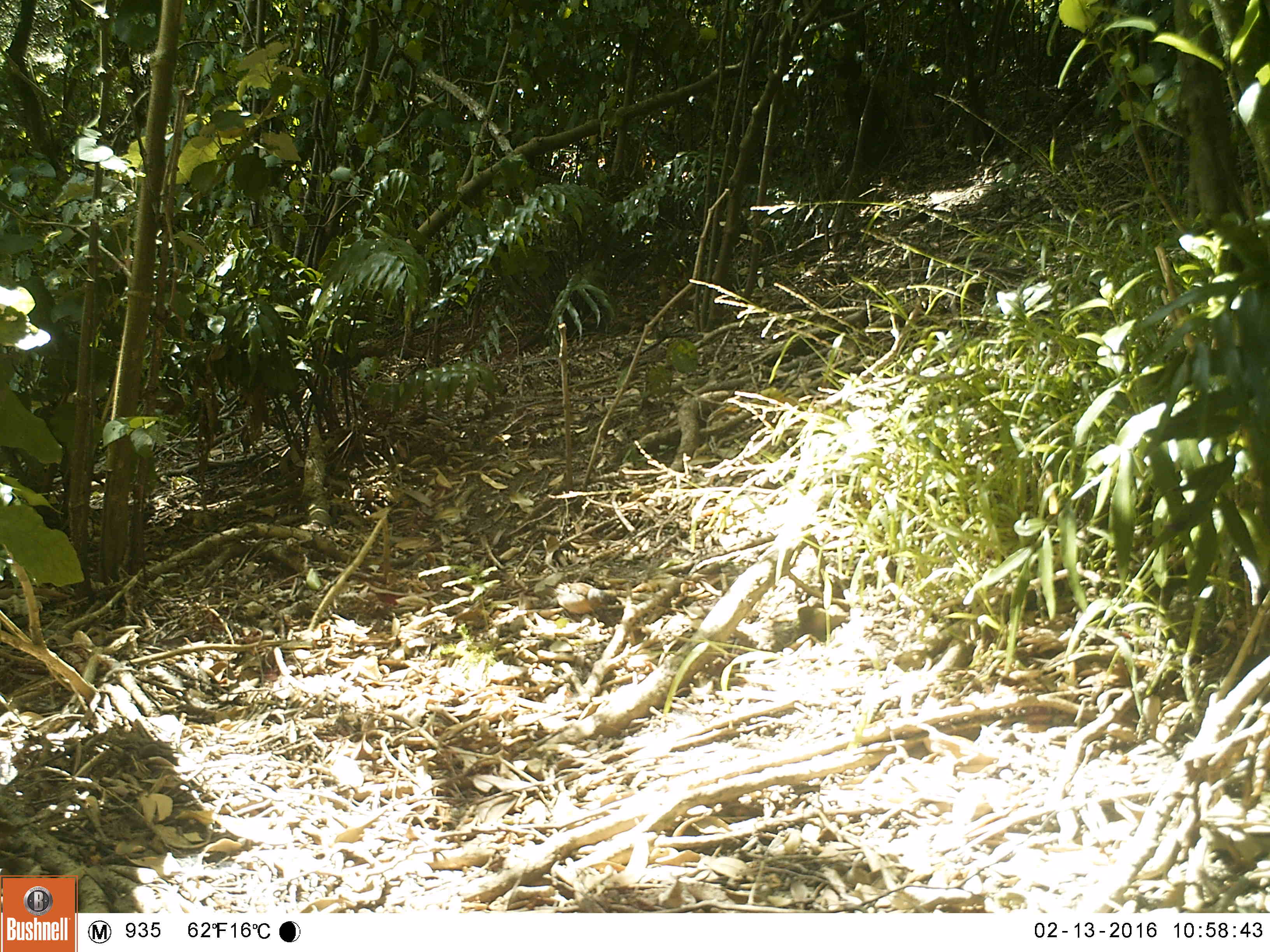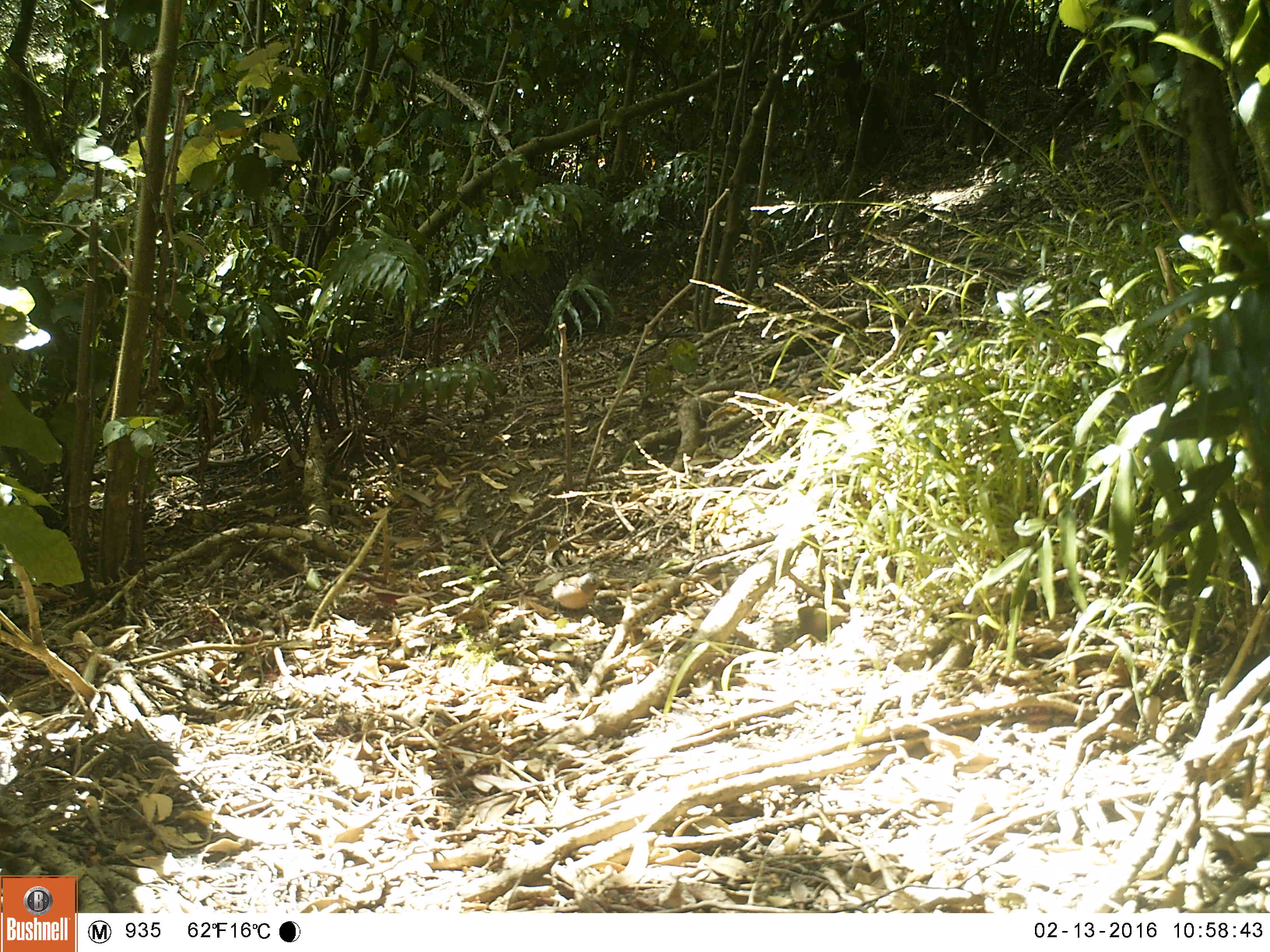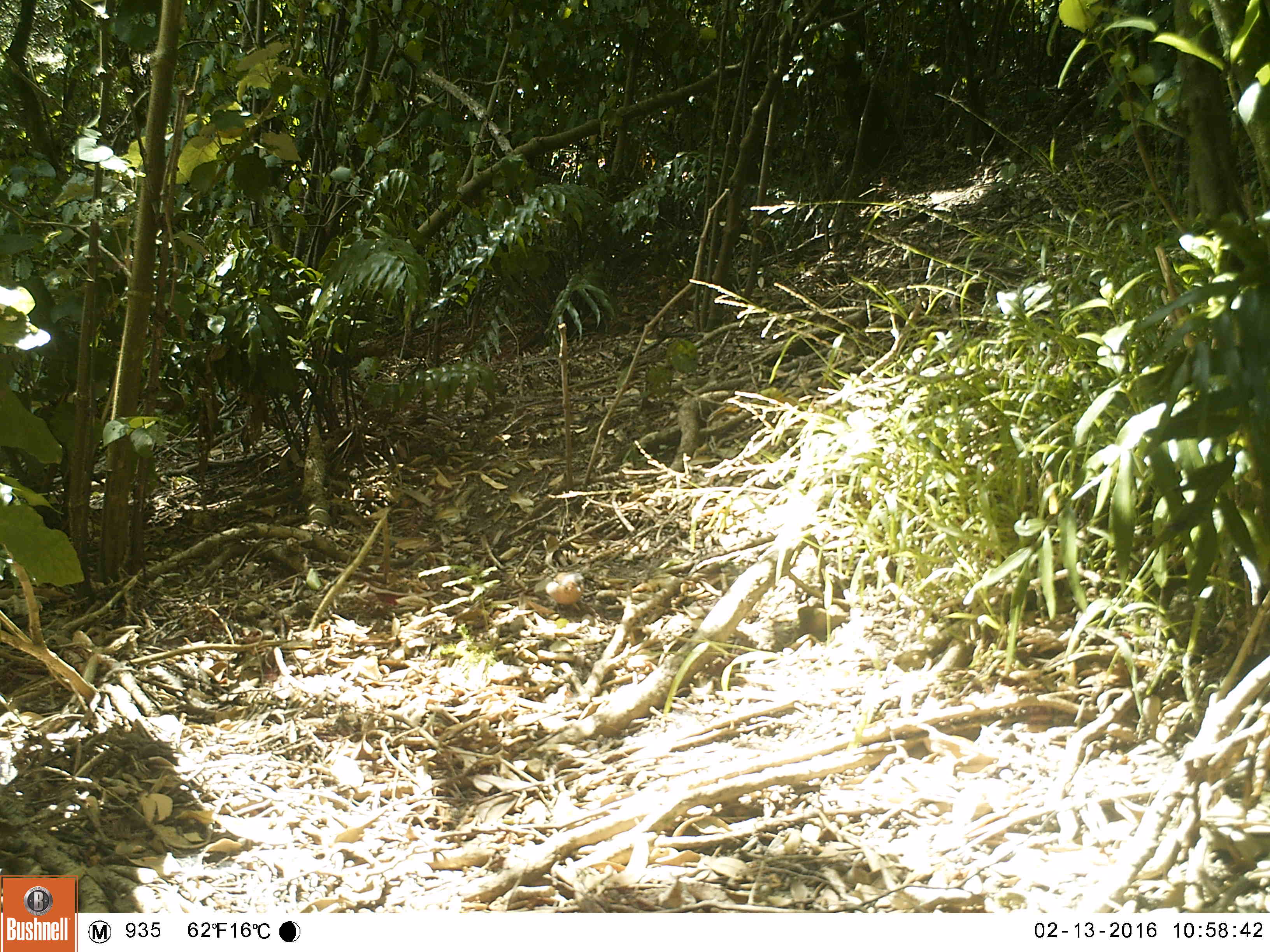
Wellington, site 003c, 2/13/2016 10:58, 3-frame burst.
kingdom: Animalia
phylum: Chordata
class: Aves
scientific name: Aves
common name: bird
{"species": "bird (Aves)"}